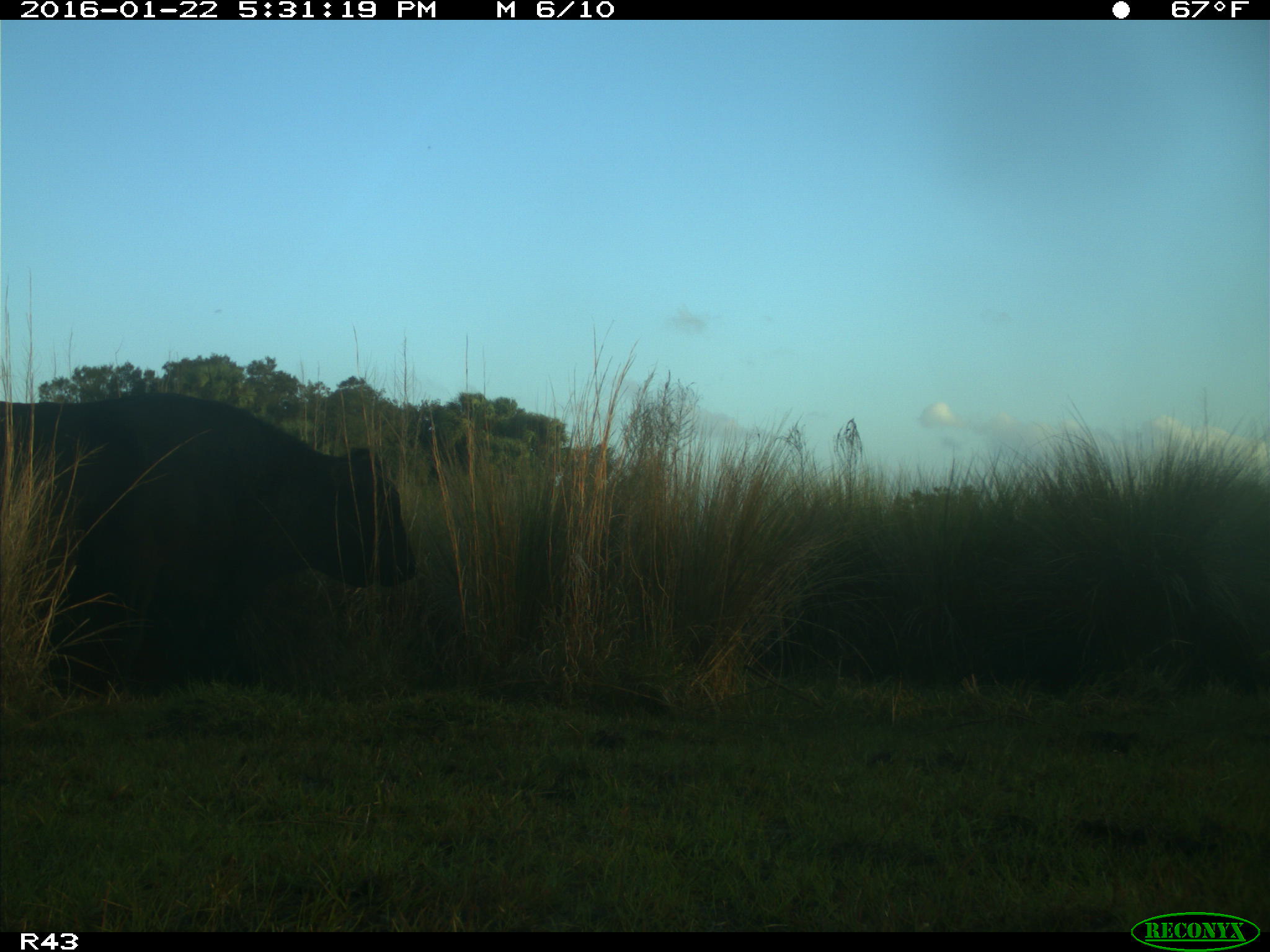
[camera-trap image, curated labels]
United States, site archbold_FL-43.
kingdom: Animalia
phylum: Chordata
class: Mammalia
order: Artiodactyla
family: Bovidae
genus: Bos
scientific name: Bos taurus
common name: domestic cow